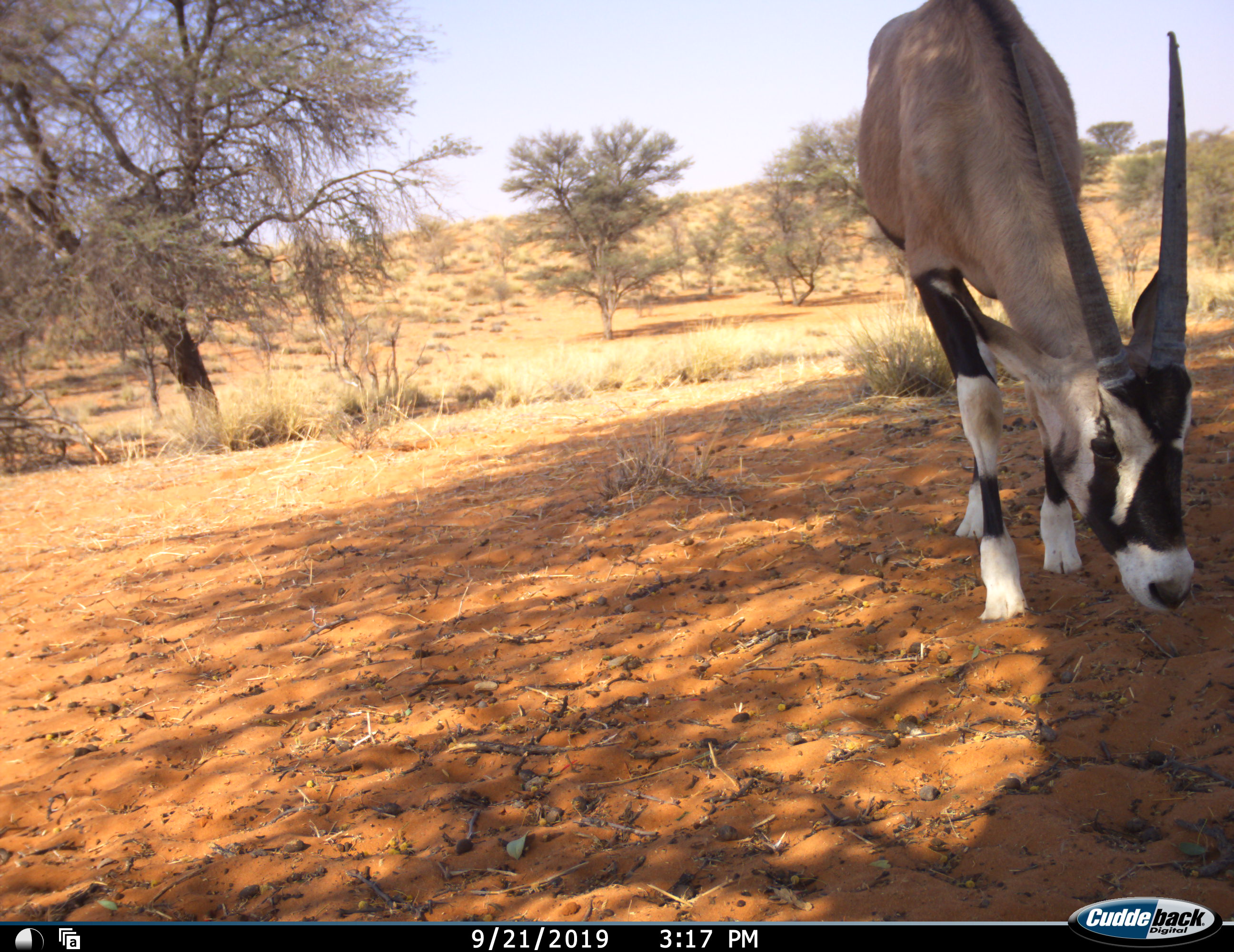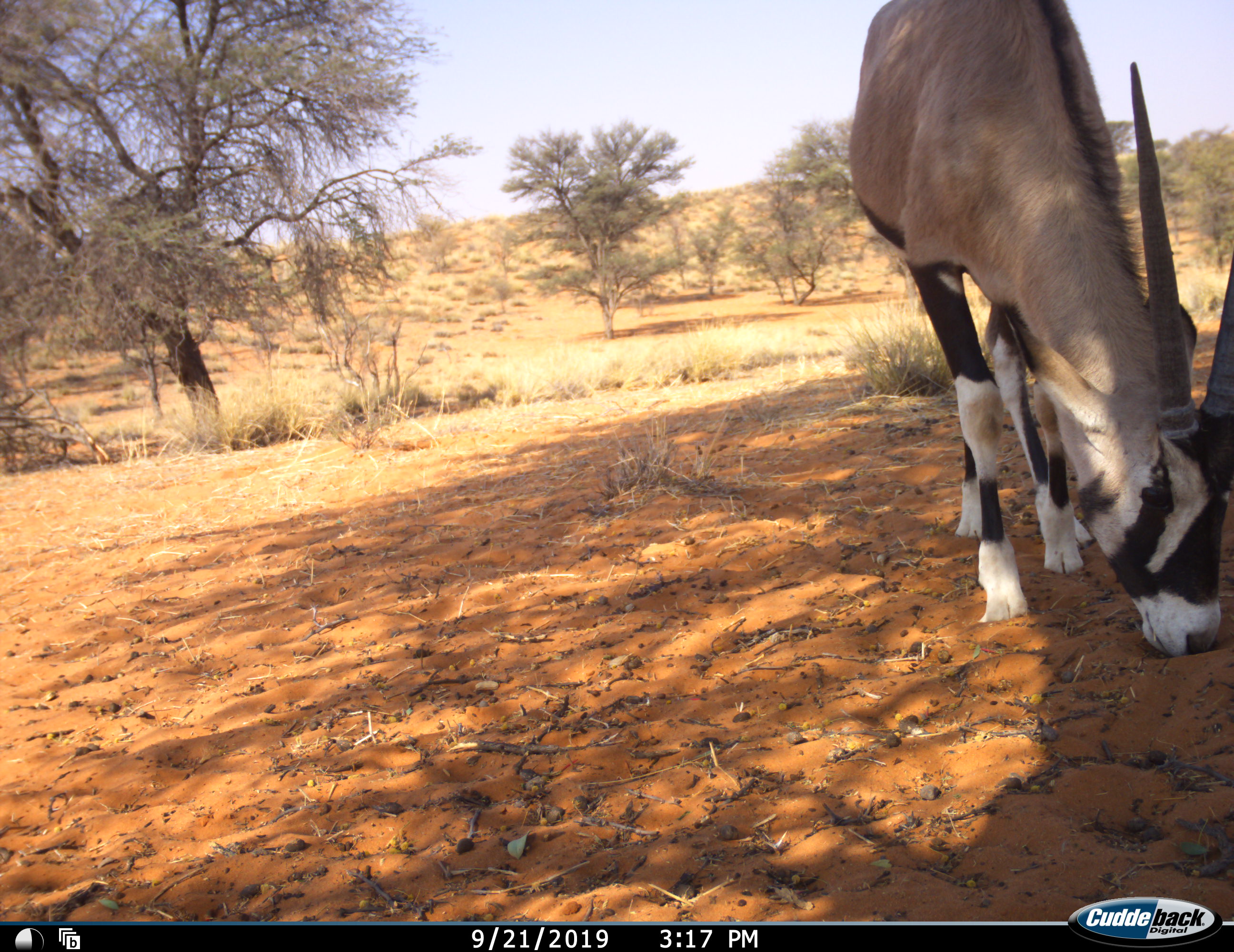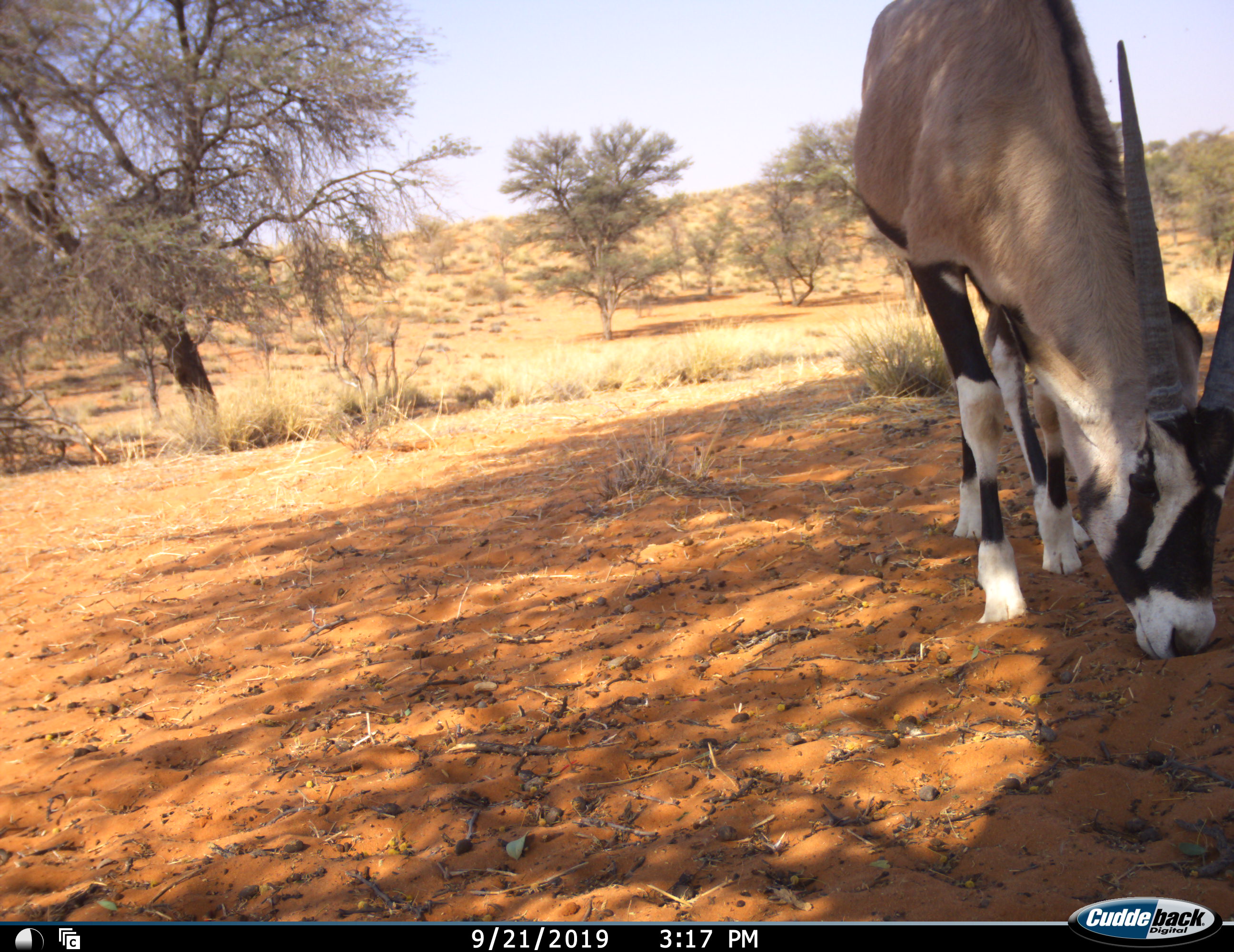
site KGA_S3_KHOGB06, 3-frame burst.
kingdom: Animalia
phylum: Chordata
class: Mammalia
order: Artiodactyla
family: Bovidae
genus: Oryx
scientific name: Oryx gazella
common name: gemsbok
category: oryx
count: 1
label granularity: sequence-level